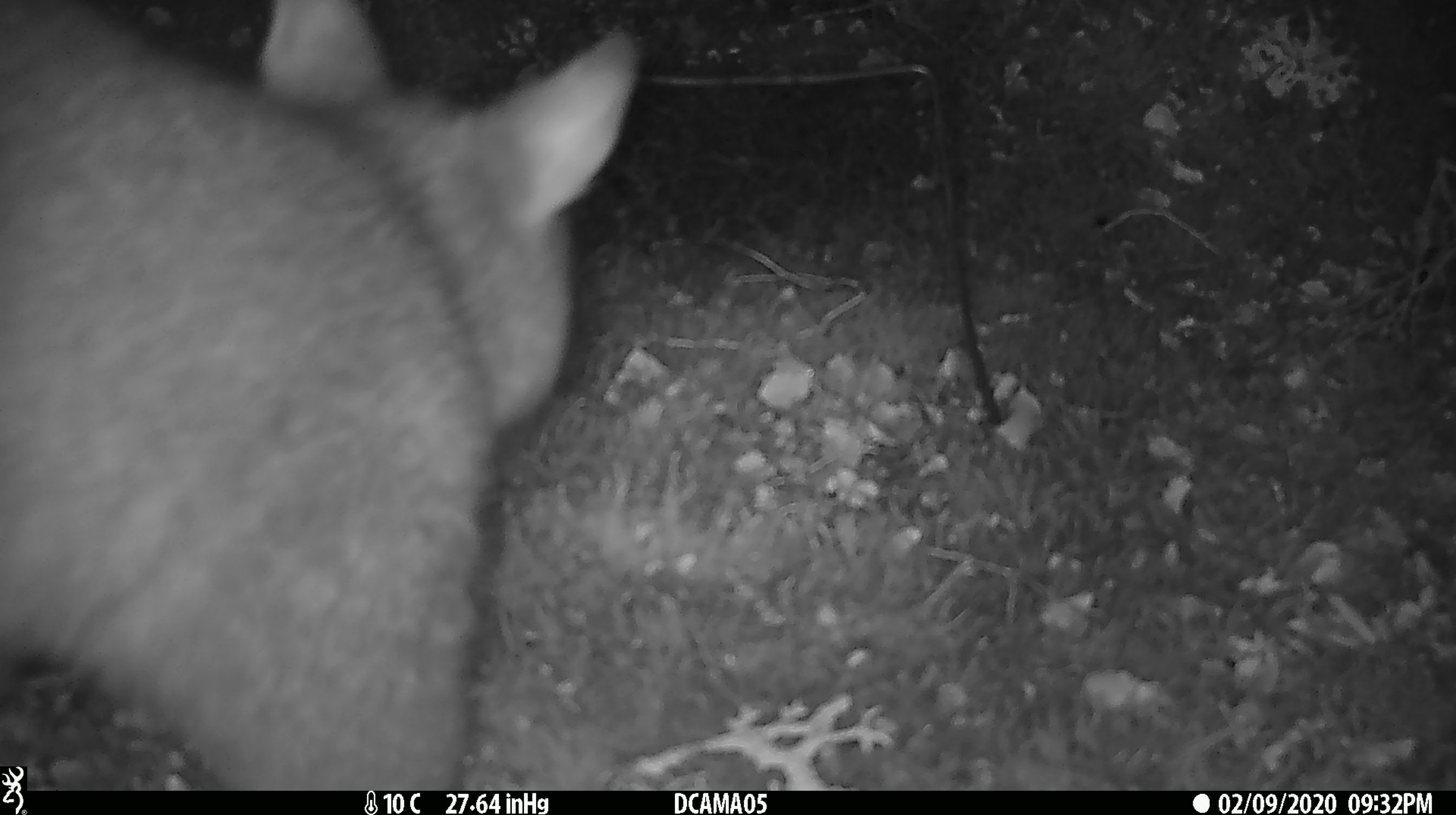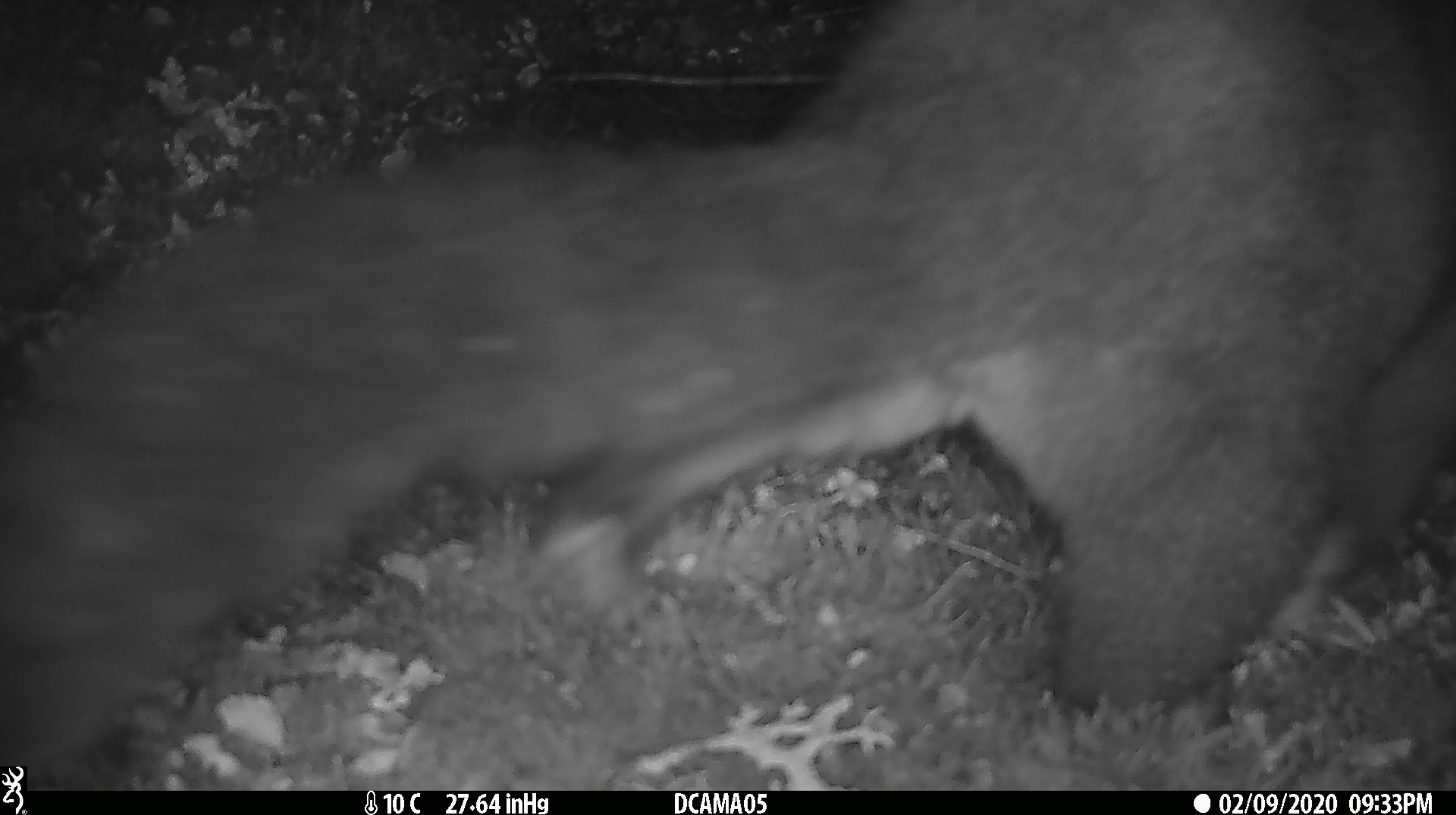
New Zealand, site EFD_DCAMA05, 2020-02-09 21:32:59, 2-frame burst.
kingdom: Animalia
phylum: Chordata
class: Mammalia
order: Diprotodontia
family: Phalangeridae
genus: Trichosurus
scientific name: Trichosurus vulpecula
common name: common brushtail possum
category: possum